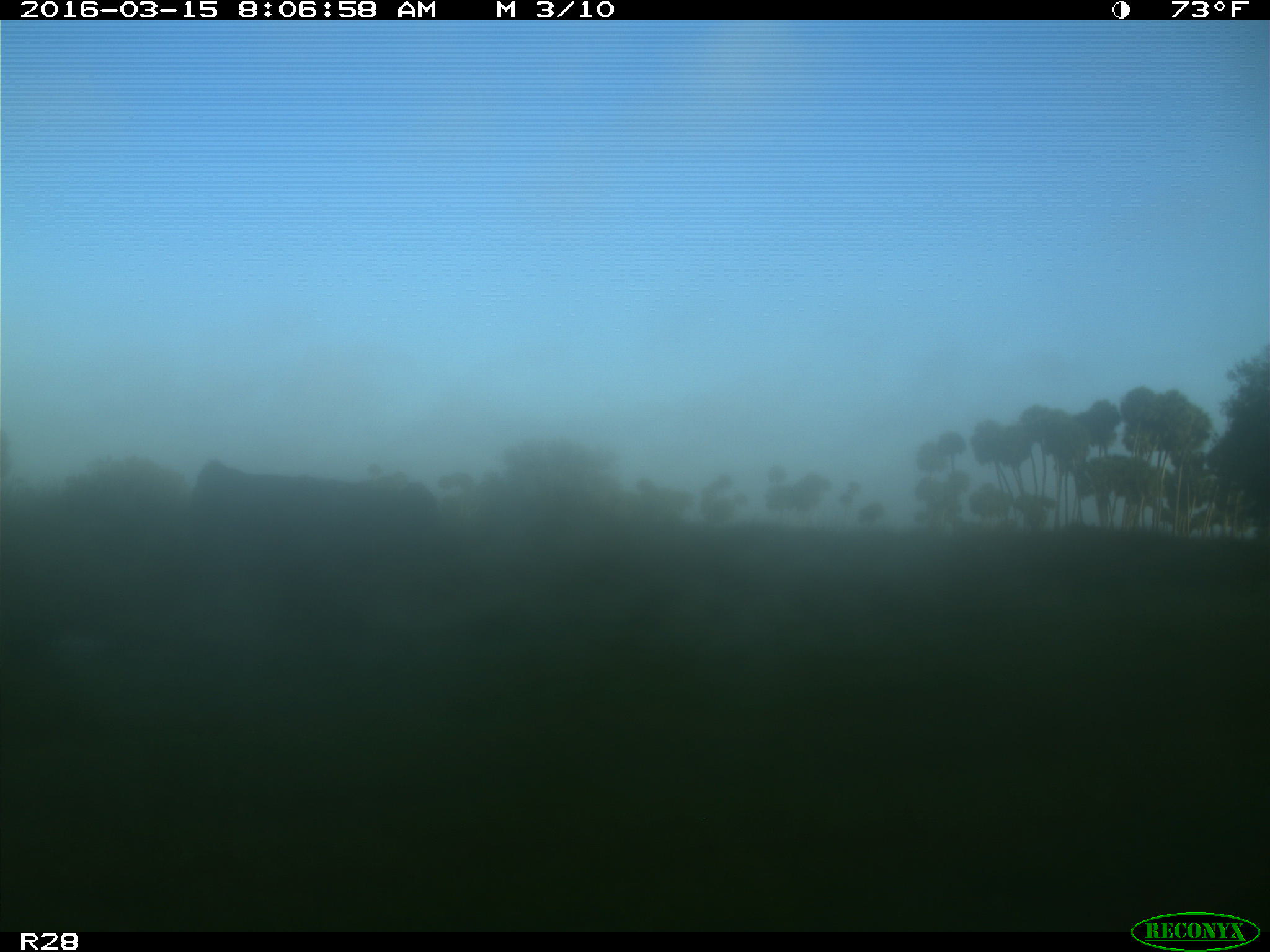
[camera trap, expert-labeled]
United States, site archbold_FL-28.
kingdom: Animalia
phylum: Chordata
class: Mammalia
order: Artiodactyla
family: Bovidae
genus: Bos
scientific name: Bos taurus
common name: domestic cow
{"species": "Bos taurus (domestic cow)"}